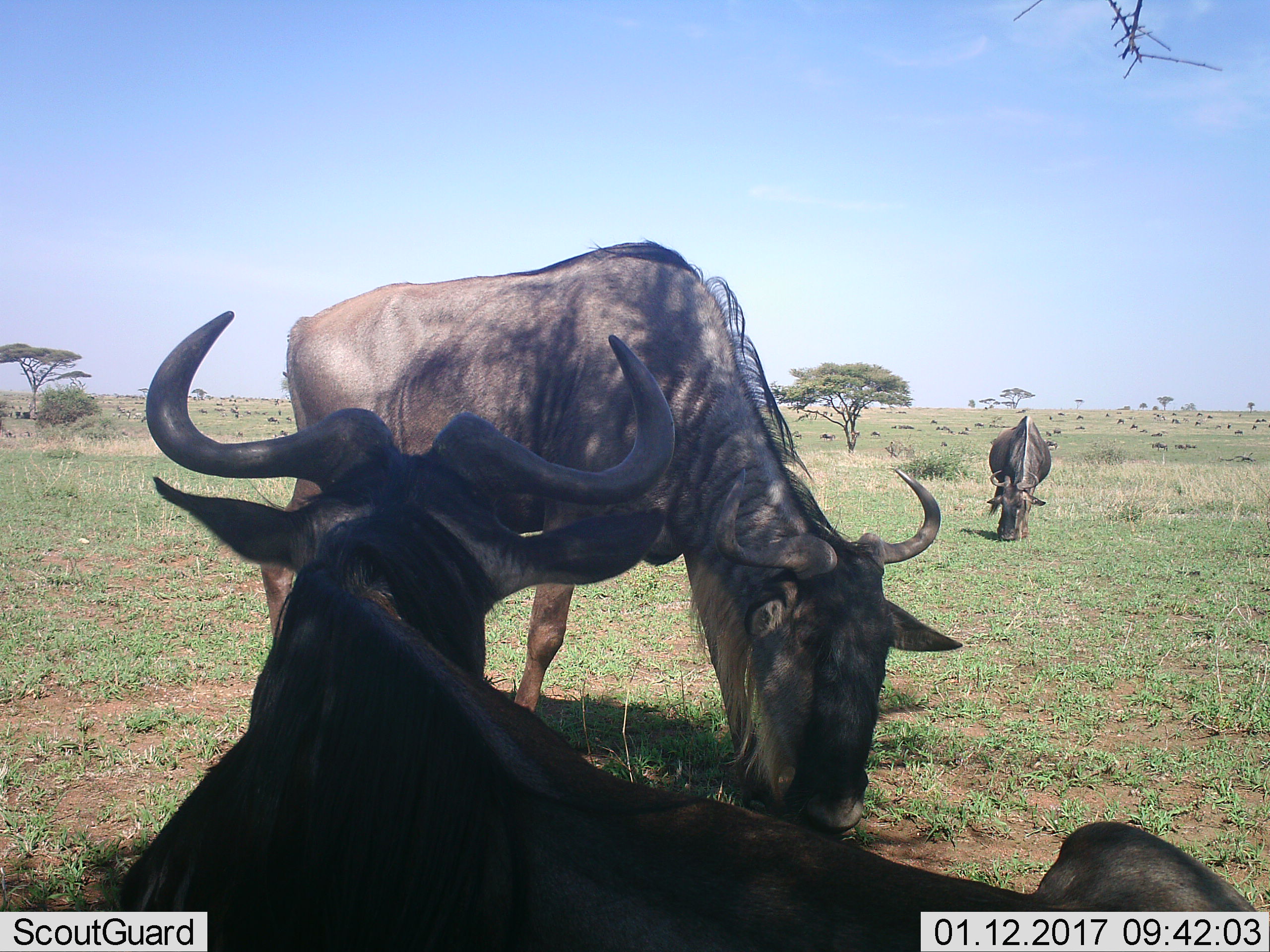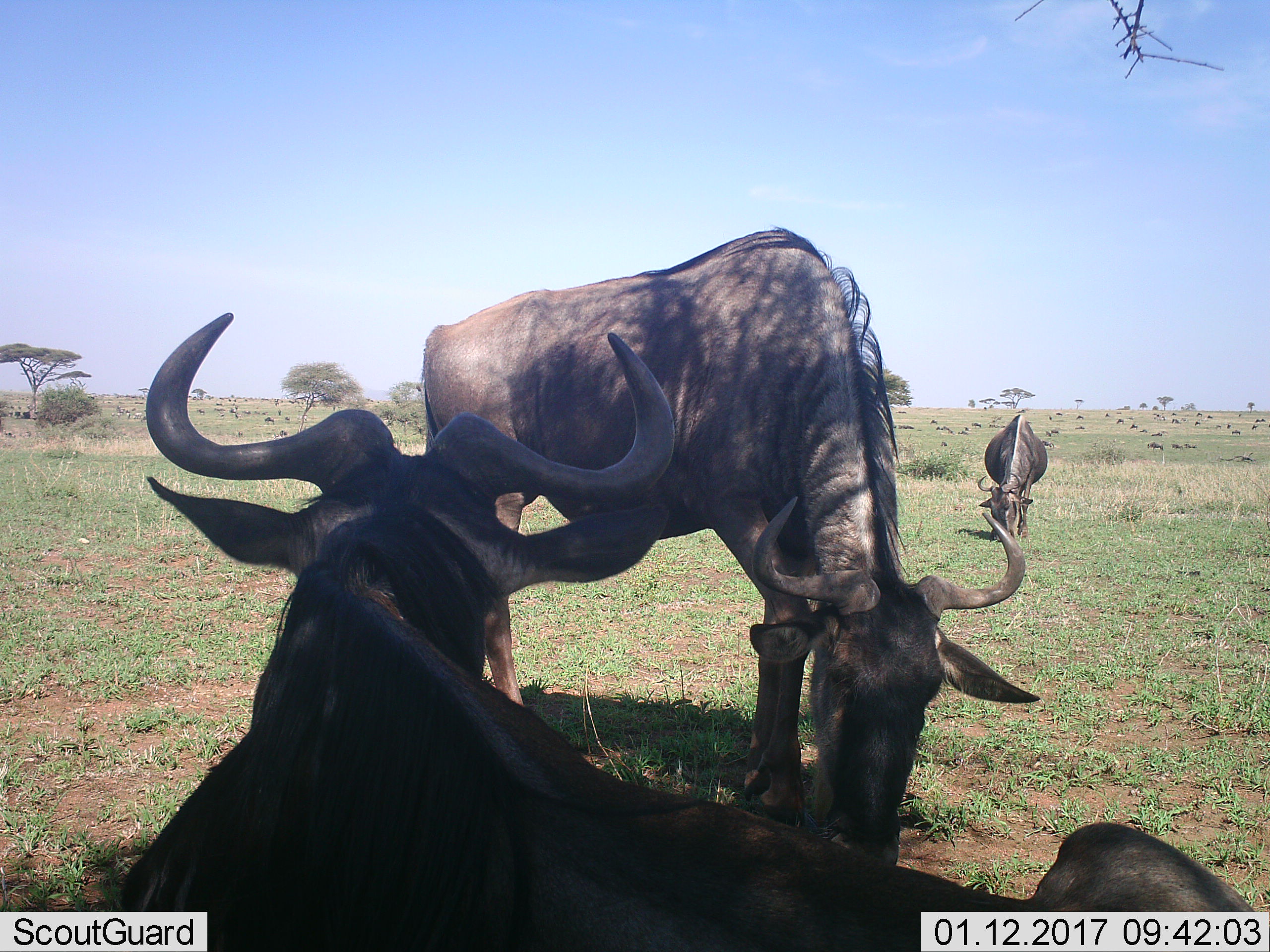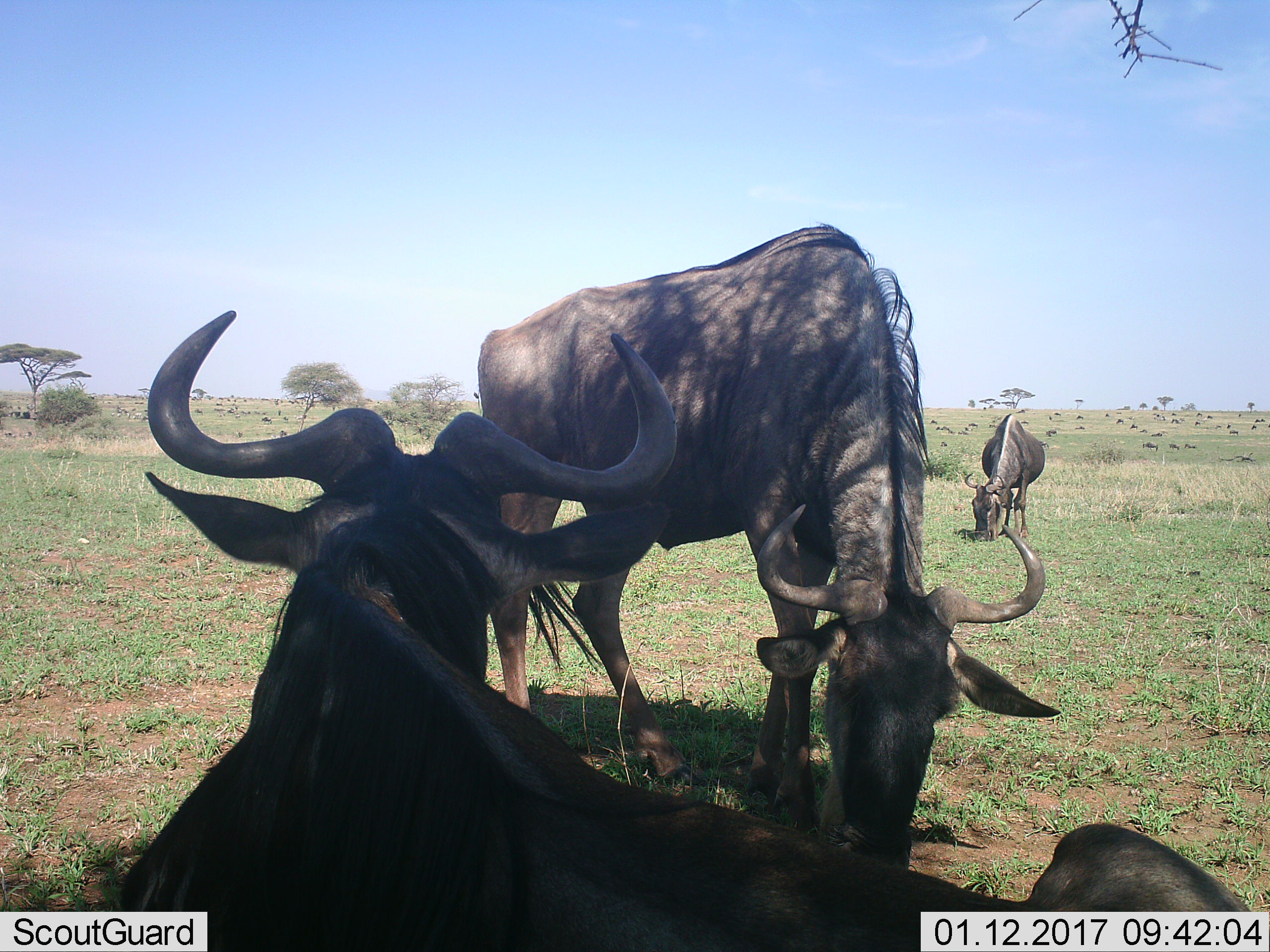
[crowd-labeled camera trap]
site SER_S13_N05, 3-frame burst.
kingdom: Animalia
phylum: Chordata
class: Mammalia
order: Artiodactyla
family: Bovidae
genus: Connochaetes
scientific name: Connochaetes taurinus taurinus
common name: blue wildebeest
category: wildebeestblue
Wildebeestblue (blue wildebeest) (Connochaetes taurinus taurinus), count 3. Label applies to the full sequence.